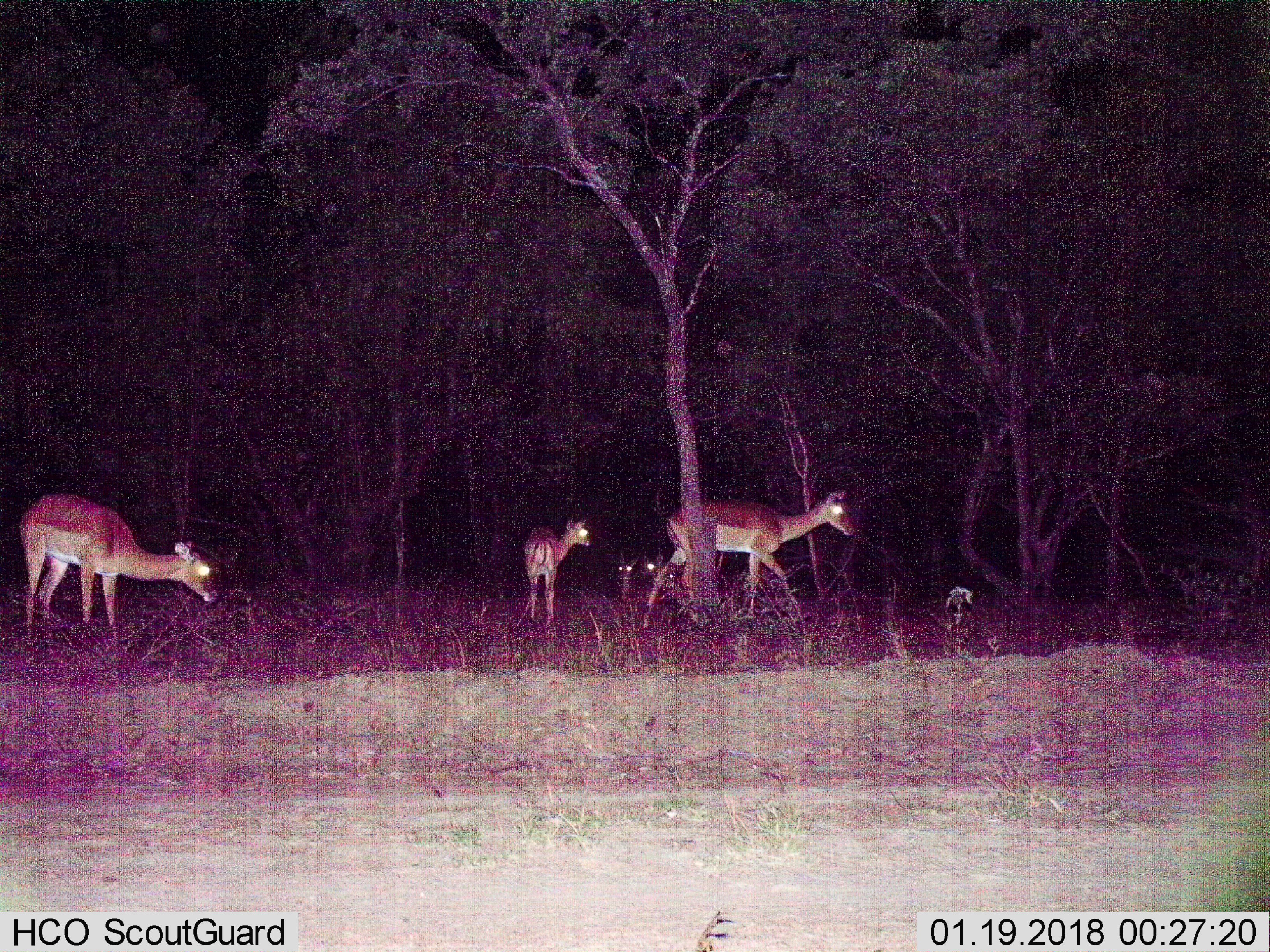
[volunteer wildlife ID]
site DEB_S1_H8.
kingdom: Animalia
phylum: Chordata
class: Mammalia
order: Artiodactyla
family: Bovidae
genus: Aepyceros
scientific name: Aepyceros melampus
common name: impala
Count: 5.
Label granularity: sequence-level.